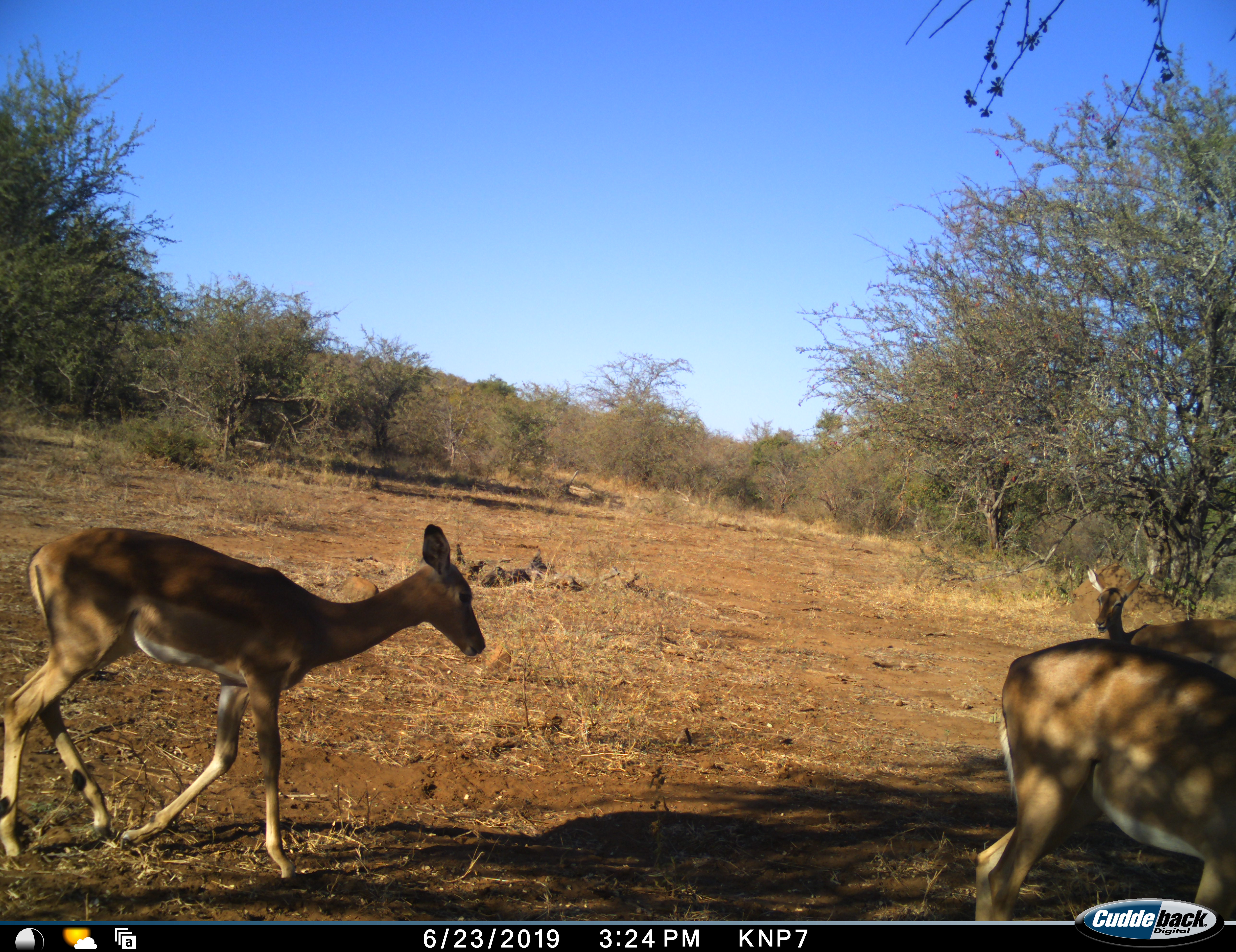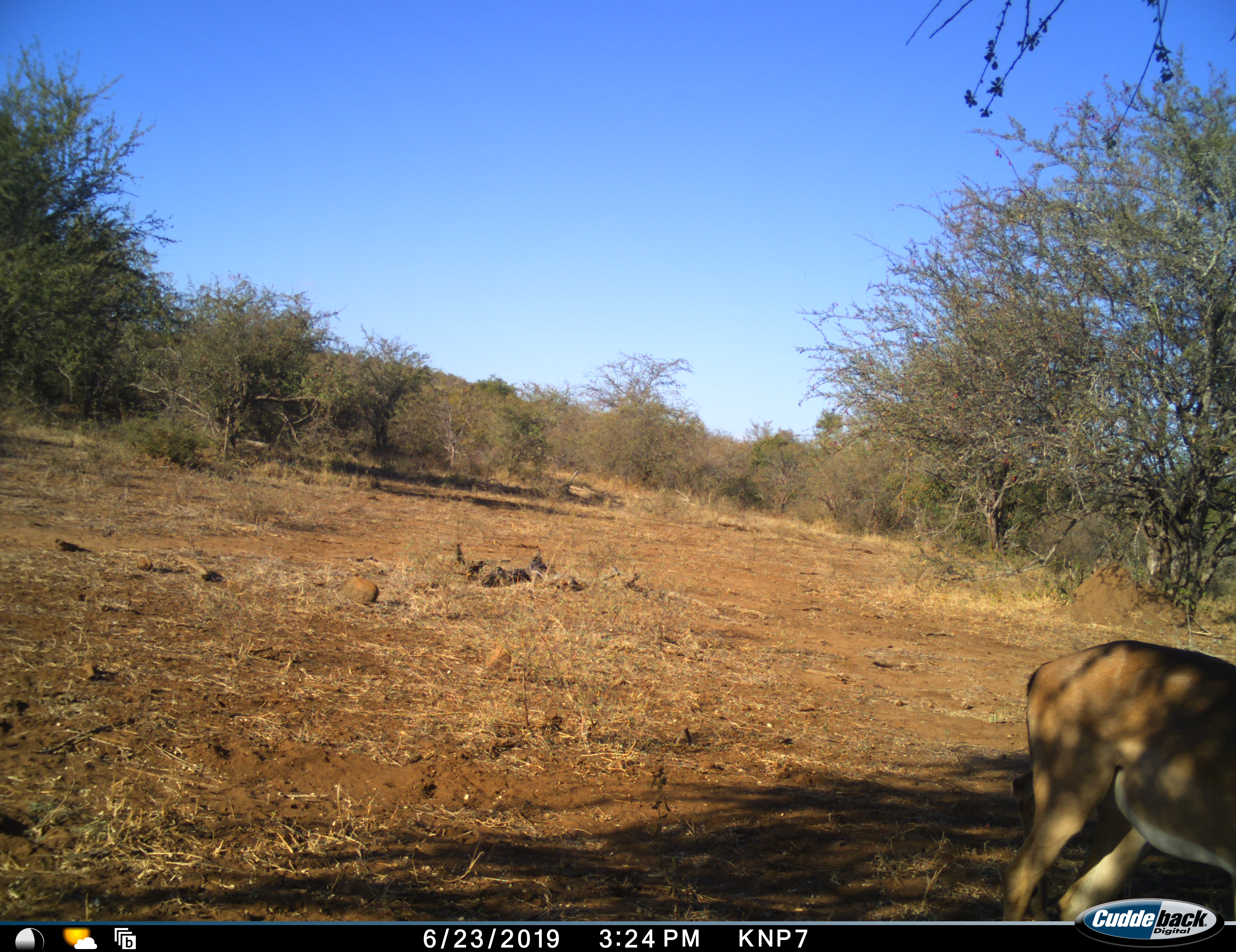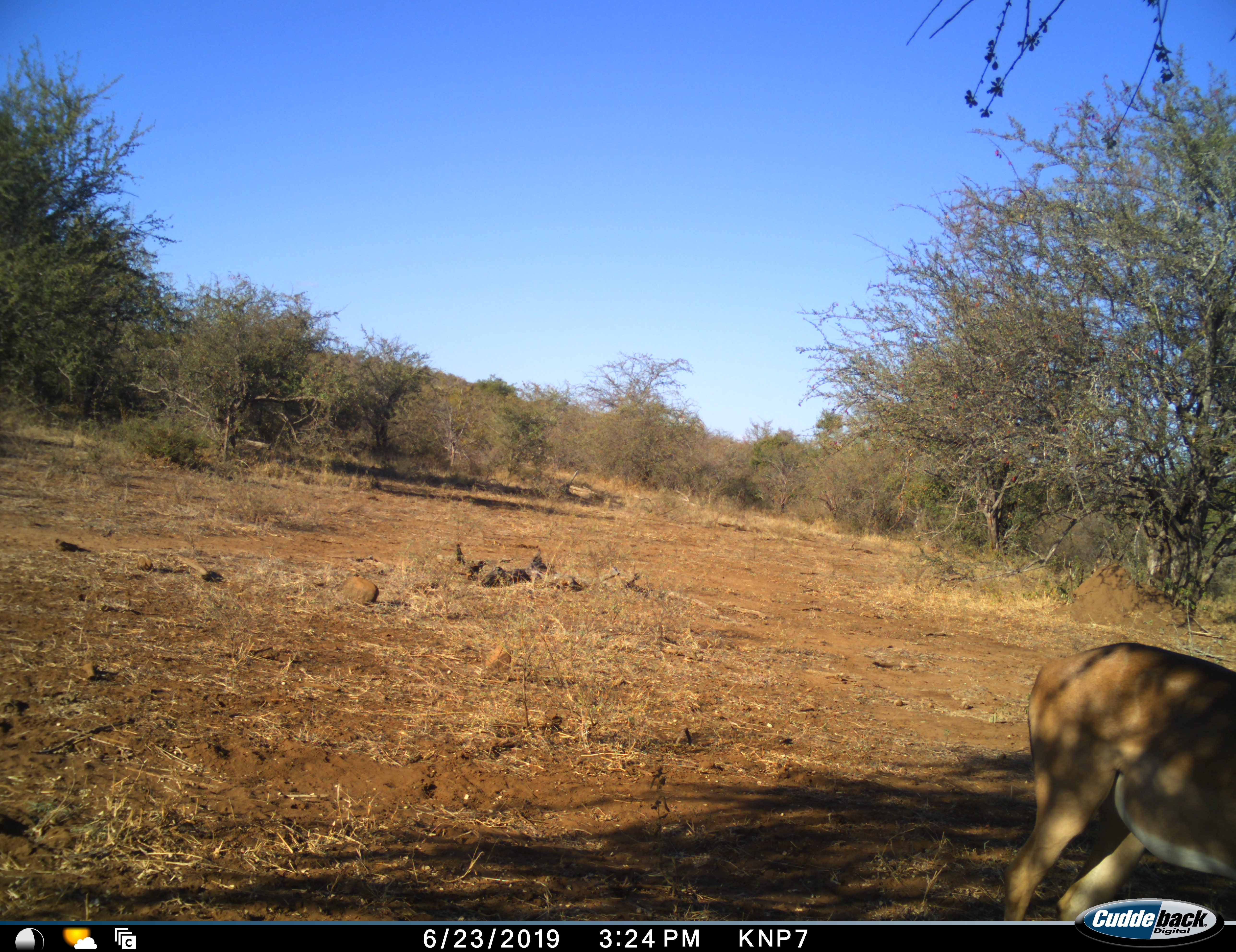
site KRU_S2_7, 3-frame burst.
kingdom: Animalia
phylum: Chordata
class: Mammalia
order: Artiodactyla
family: Bovidae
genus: Aepyceros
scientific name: Aepyceros melampus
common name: impala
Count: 3.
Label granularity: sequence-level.